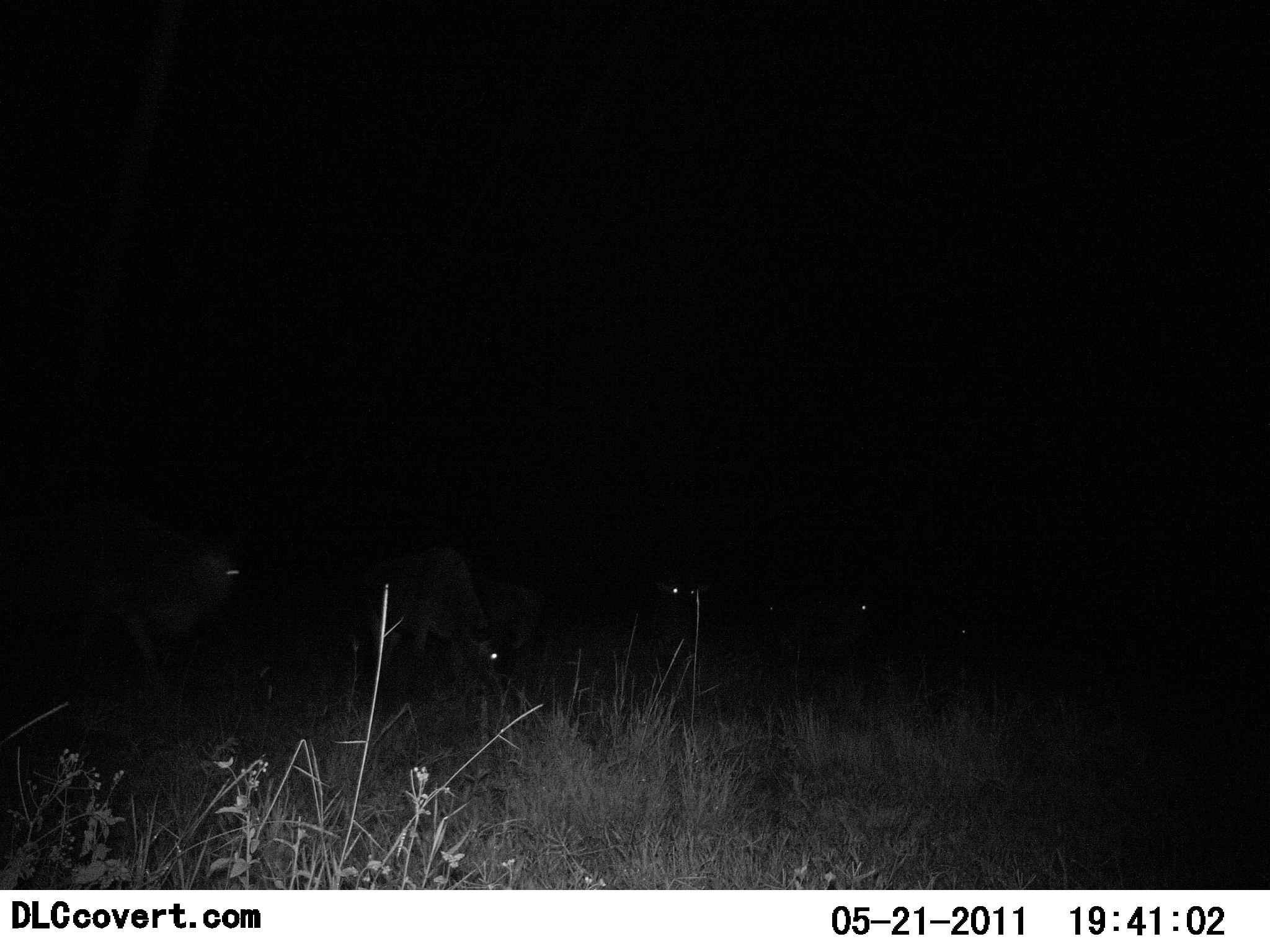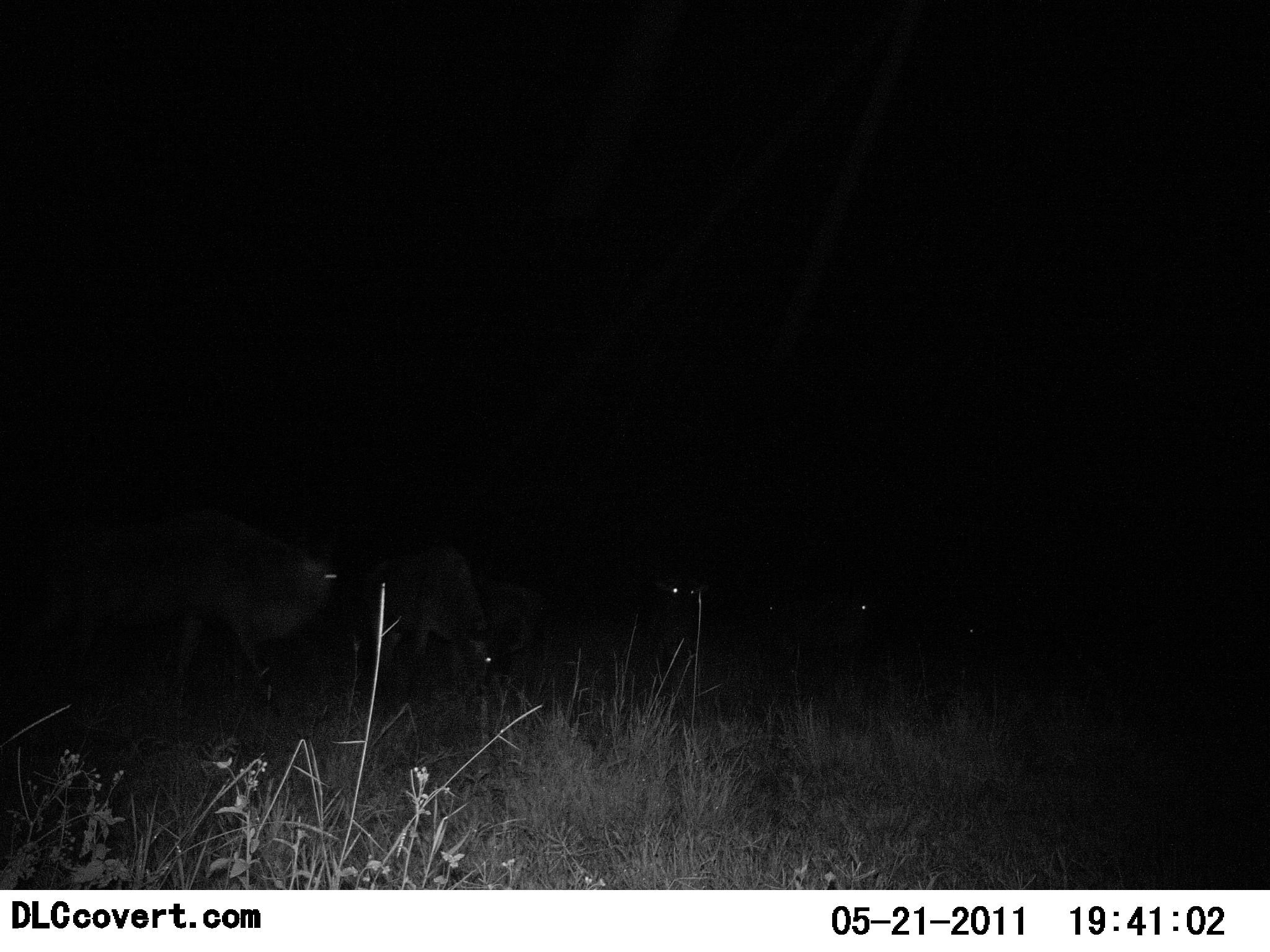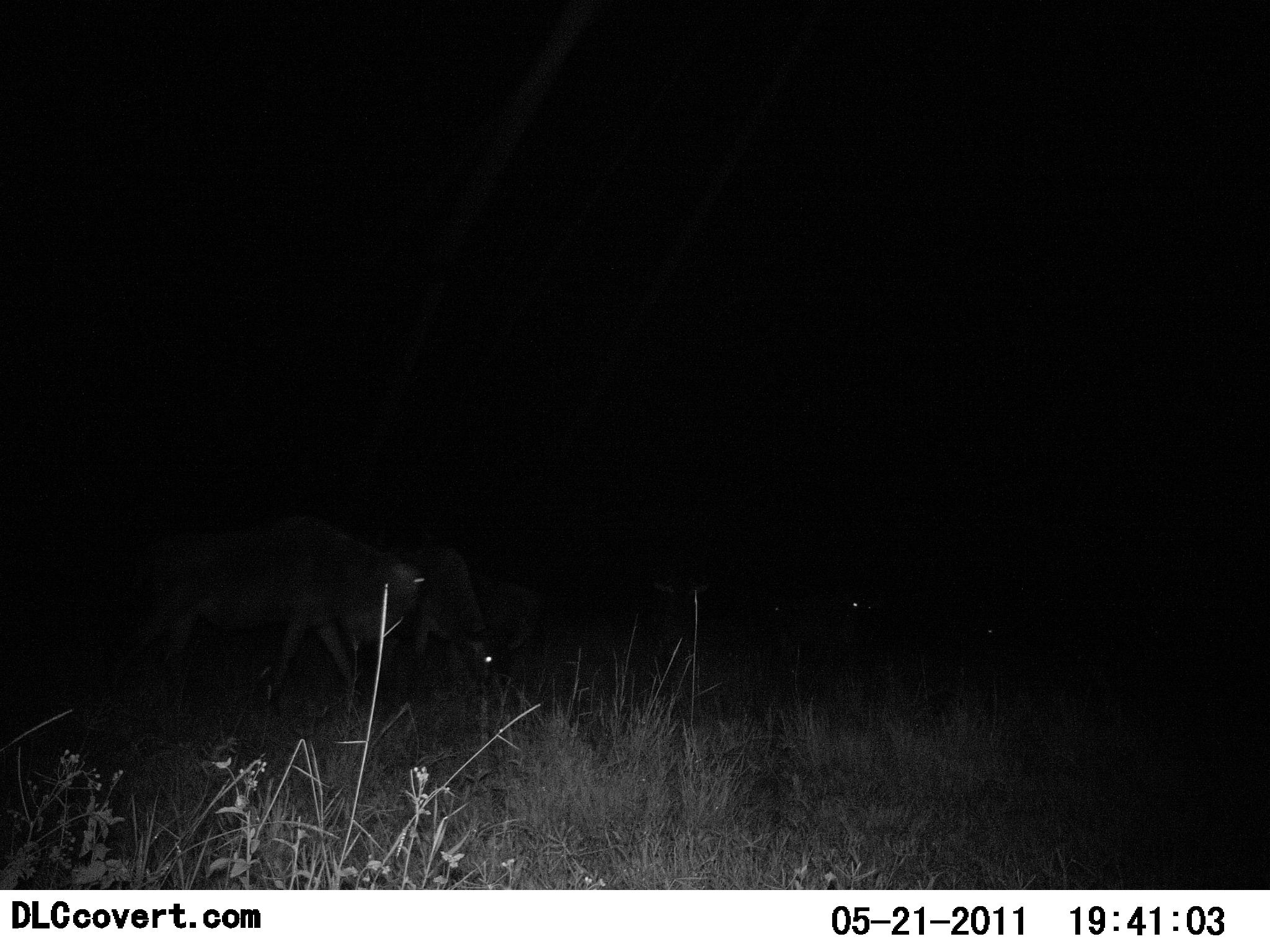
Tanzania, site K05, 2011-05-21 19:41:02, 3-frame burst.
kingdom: Animalia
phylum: Chordata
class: Mammalia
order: Artiodactyla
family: Bovidae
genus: Connochaetes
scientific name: Connochaetes taurinus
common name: blue wildebeest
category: wildebeest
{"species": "wildebeest (blue wildebeest) (Connochaetes taurinus)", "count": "6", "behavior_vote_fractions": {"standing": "50%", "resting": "8%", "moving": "58%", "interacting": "8%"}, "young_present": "0%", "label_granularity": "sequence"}